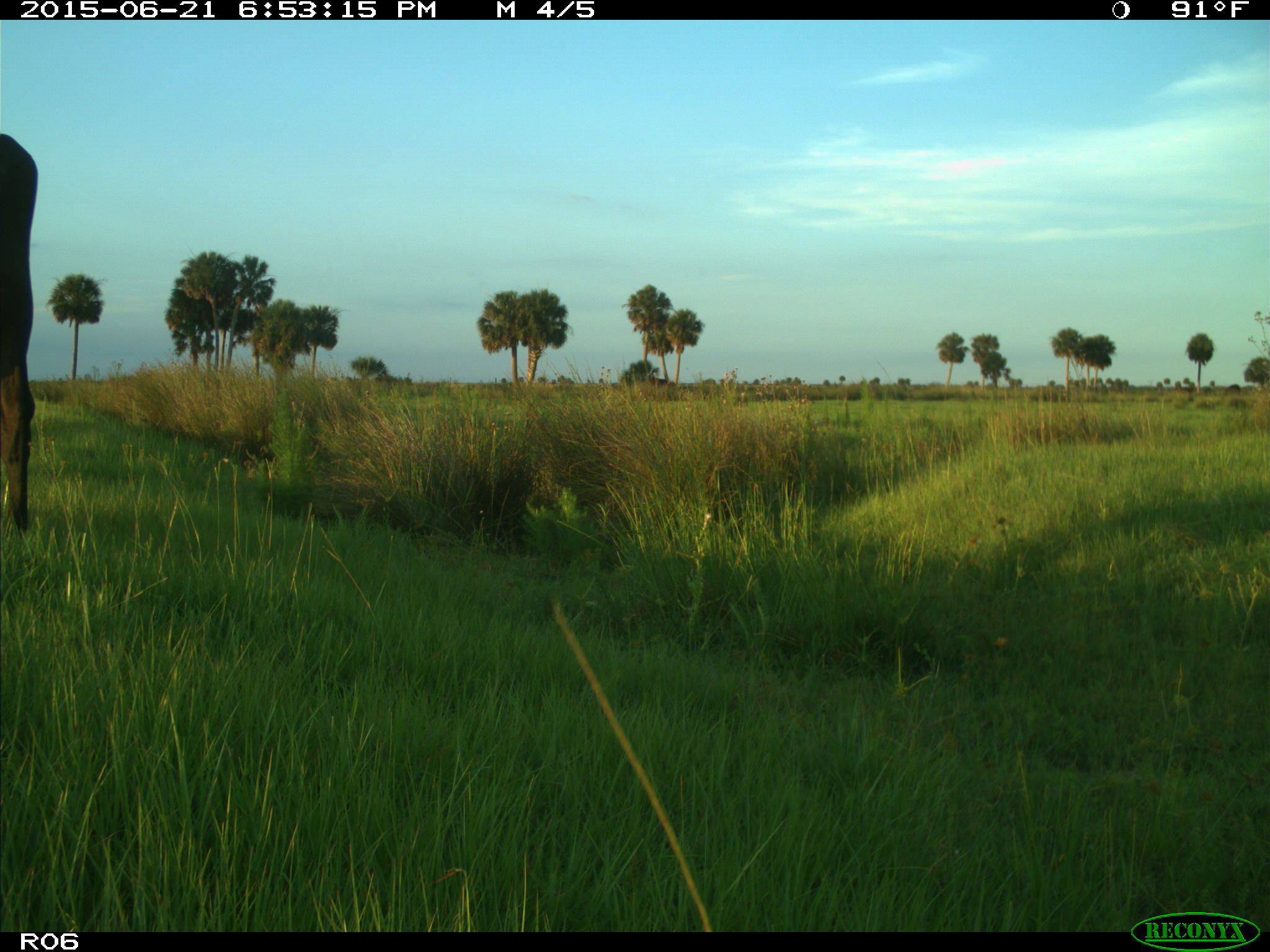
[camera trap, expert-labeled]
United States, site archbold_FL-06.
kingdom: Animalia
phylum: Chordata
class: Mammalia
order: Artiodactyla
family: Bovidae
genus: Bos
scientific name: Bos taurus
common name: domestic cow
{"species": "Bos taurus (domestic cow)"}